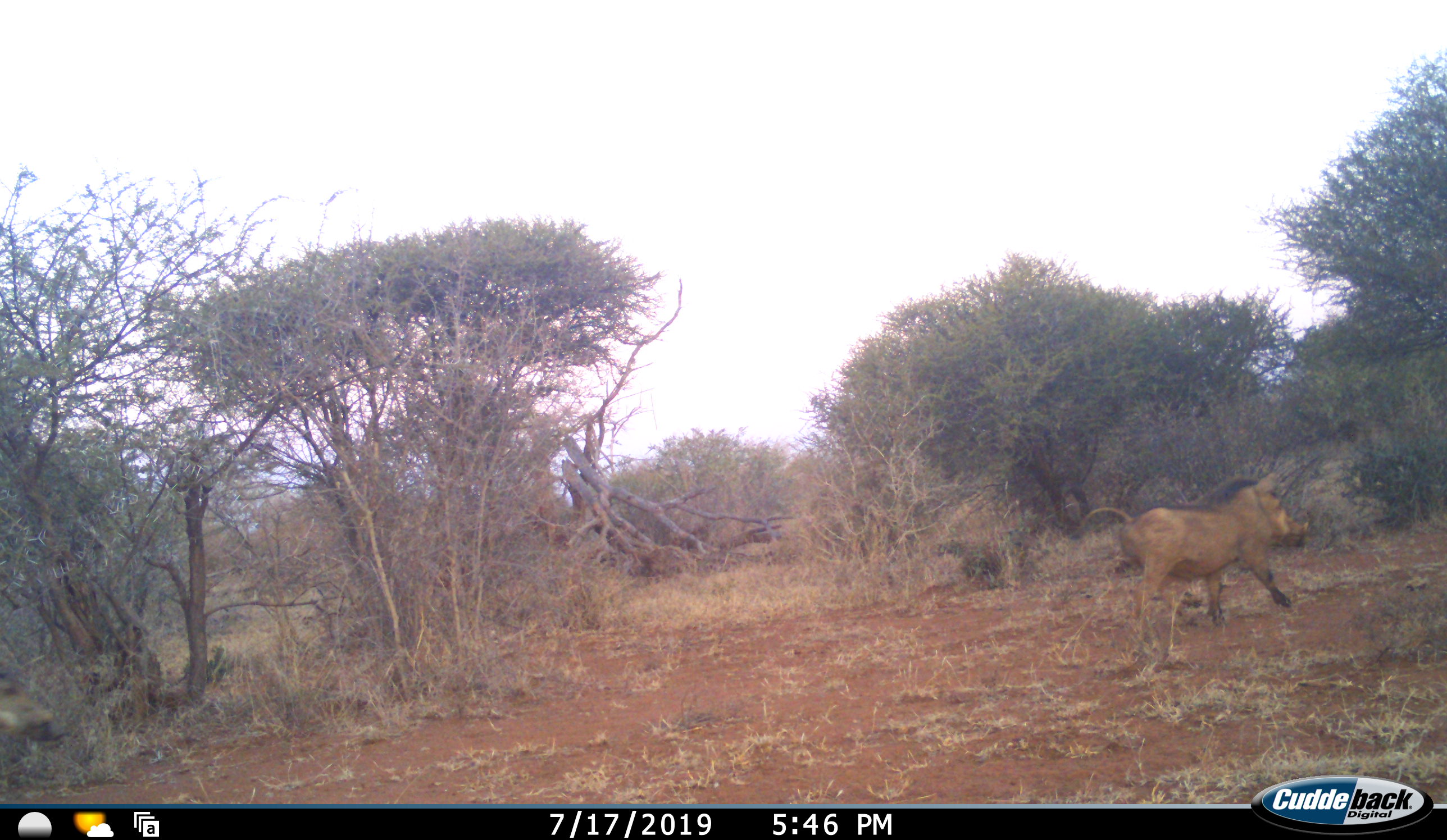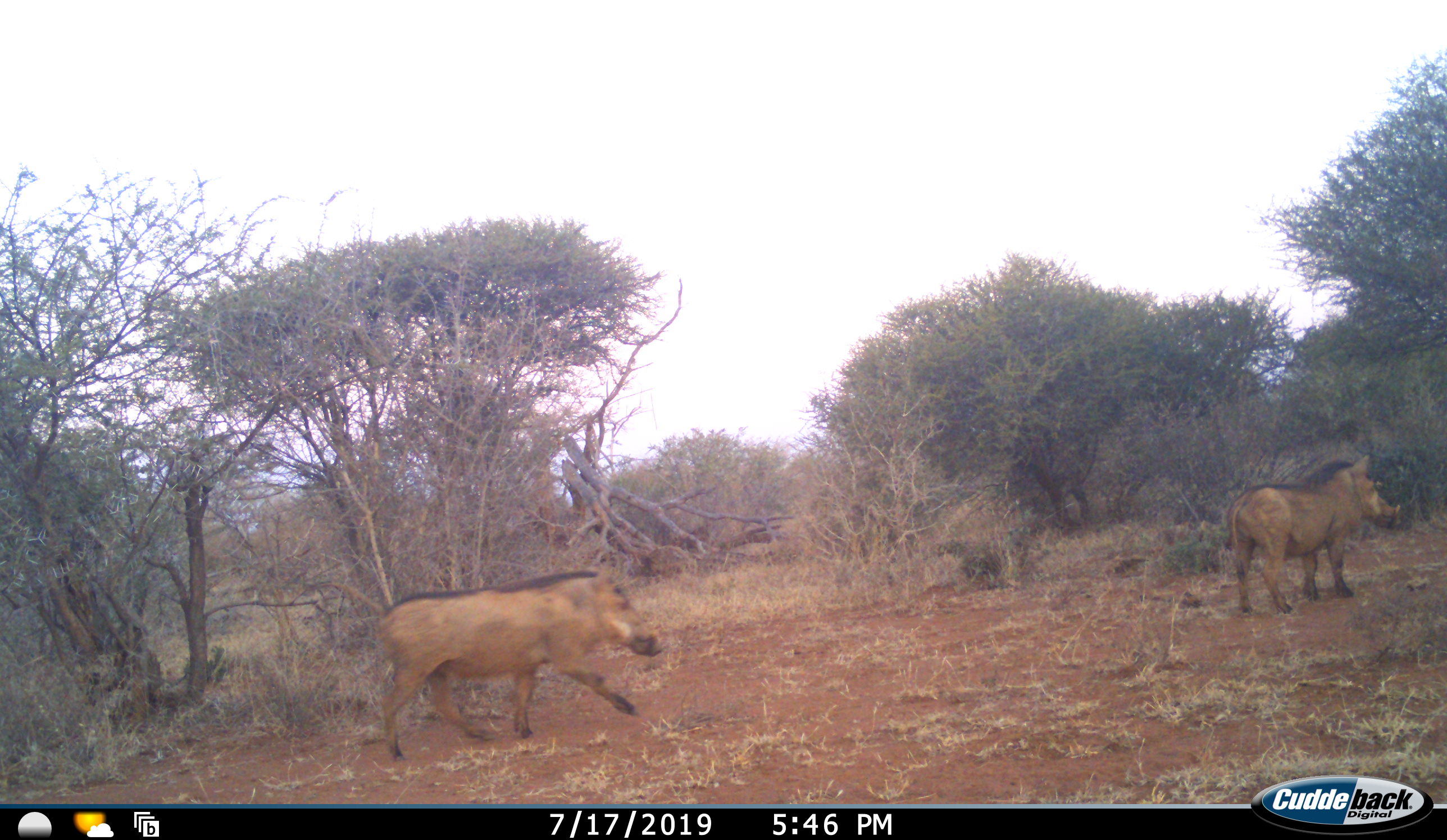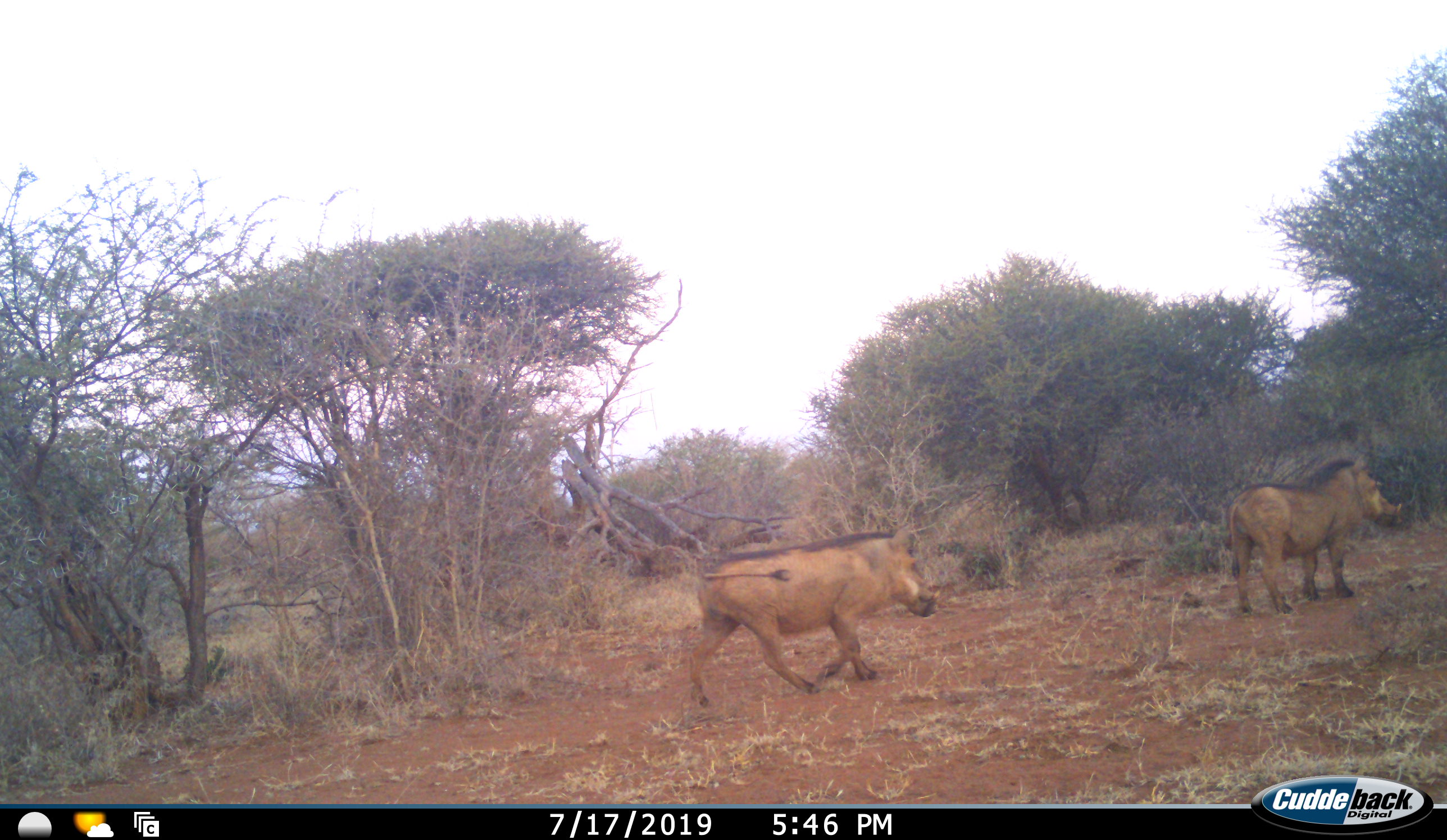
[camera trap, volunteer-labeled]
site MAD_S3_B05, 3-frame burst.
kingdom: Animalia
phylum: Chordata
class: Mammalia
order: Artiodactyla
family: Suidae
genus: Phacochoerus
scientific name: Phacochoerus africanus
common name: warthog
Warthog (Phacochoerus africanus), count 2. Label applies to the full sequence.